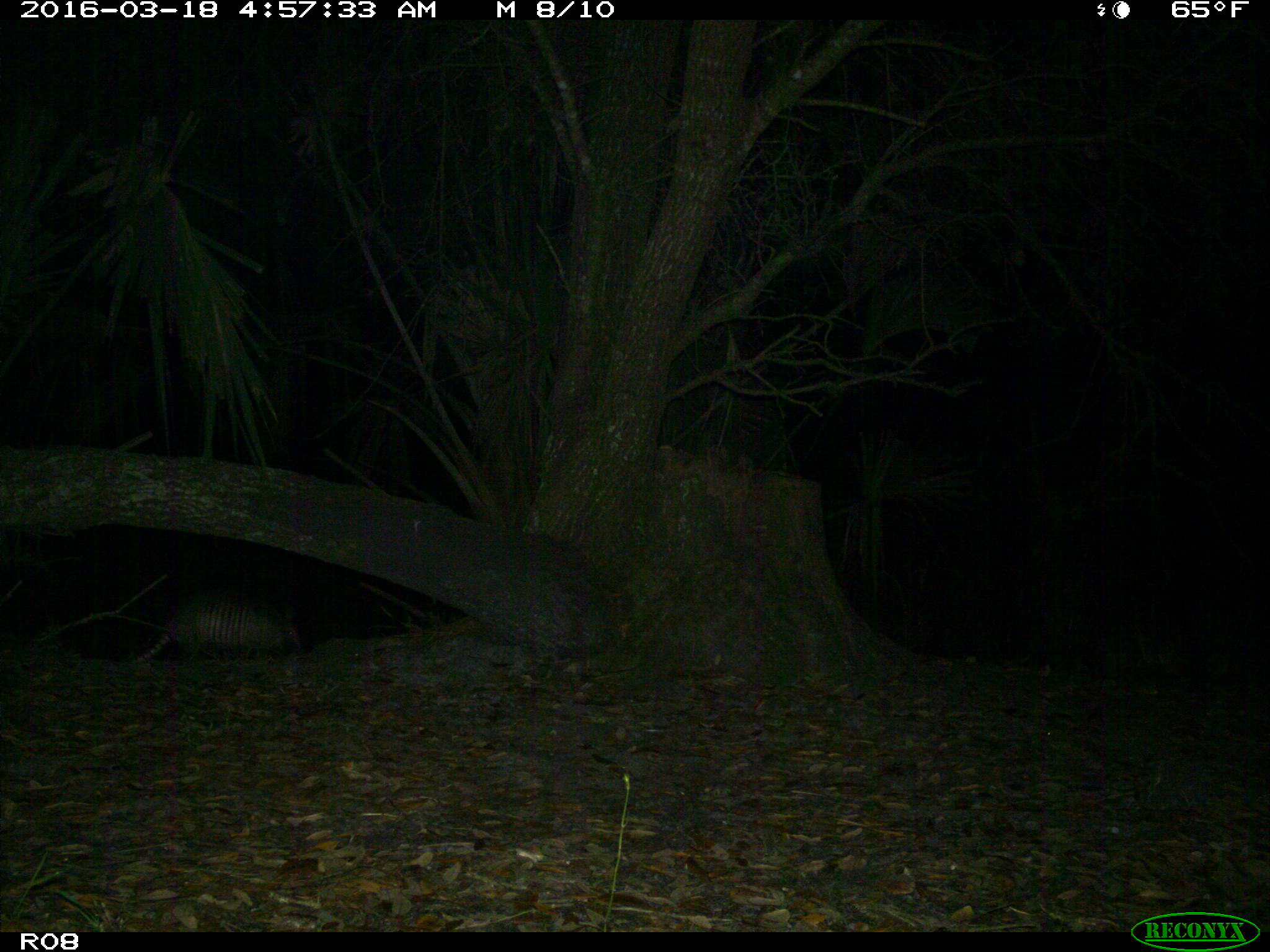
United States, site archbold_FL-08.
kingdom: Animalia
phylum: Chordata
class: Mammalia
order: Cingulata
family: Dasypodidae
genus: Dasypus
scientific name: Dasypus novemcinctus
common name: nine-banded armadillo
Dasypus novemcinctus (nine-banded armadillo).